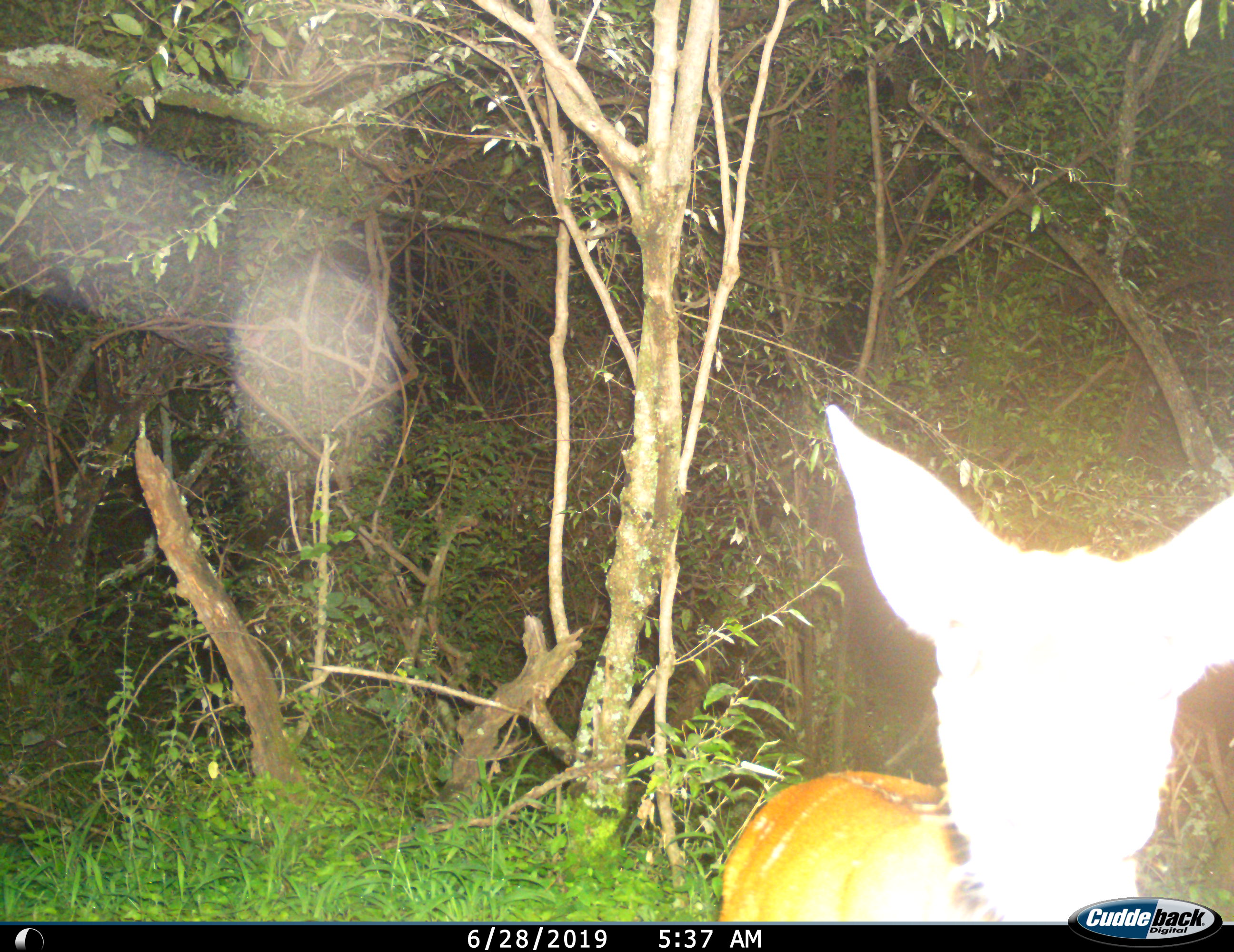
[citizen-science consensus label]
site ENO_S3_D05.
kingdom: Animalia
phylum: Chordata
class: Mammalia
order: Artiodactyla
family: Bovidae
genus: Tragelaphus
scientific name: Tragelaphus scriptus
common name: bushbuck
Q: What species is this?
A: Bushbuck (Tragelaphus scriptus).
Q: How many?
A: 1.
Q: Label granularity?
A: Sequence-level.